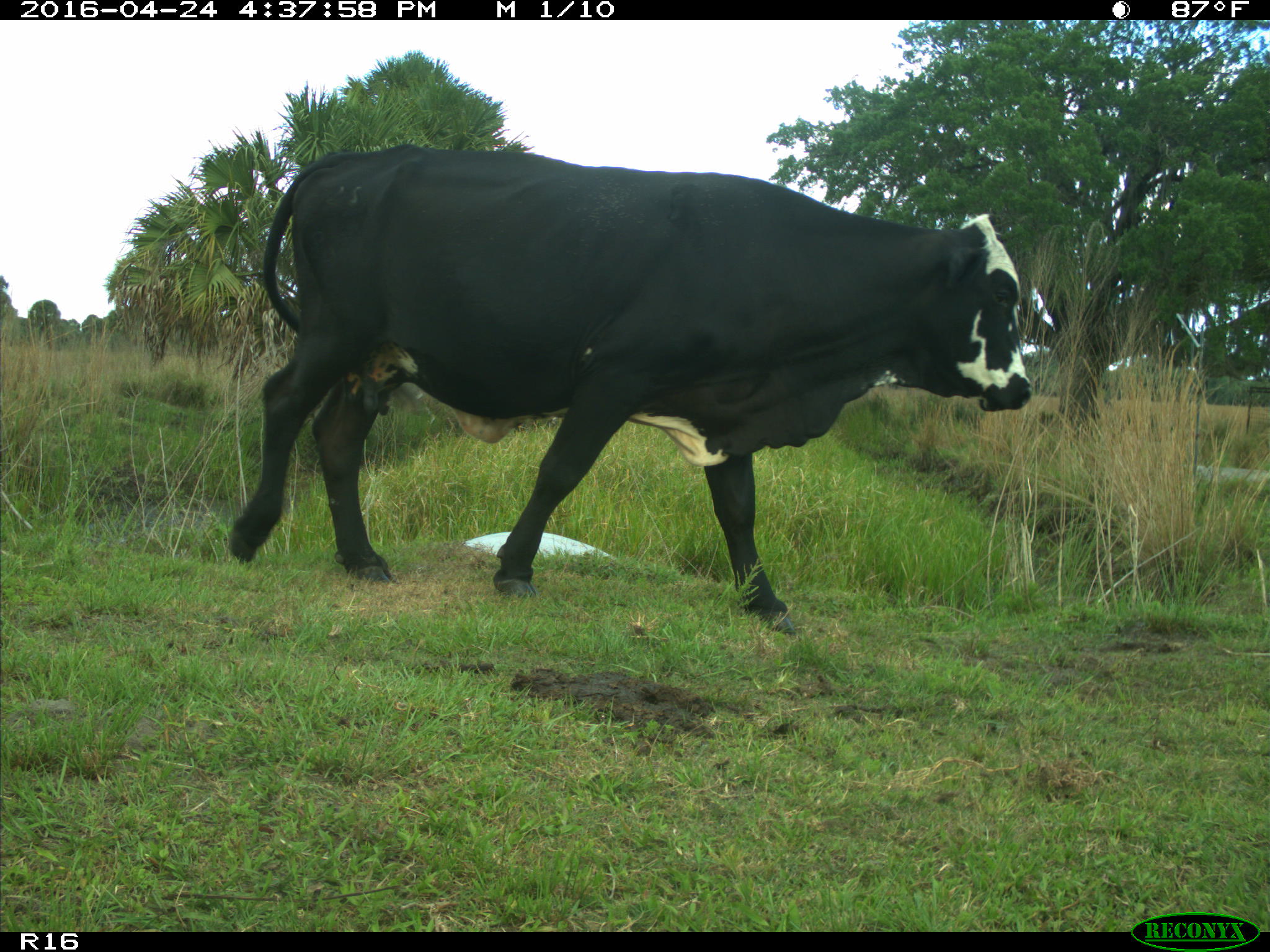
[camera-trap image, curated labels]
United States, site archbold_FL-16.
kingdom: Animalia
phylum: Chordata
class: Mammalia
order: Artiodactyla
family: Bovidae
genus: Bos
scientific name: Bos taurus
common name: domestic cow